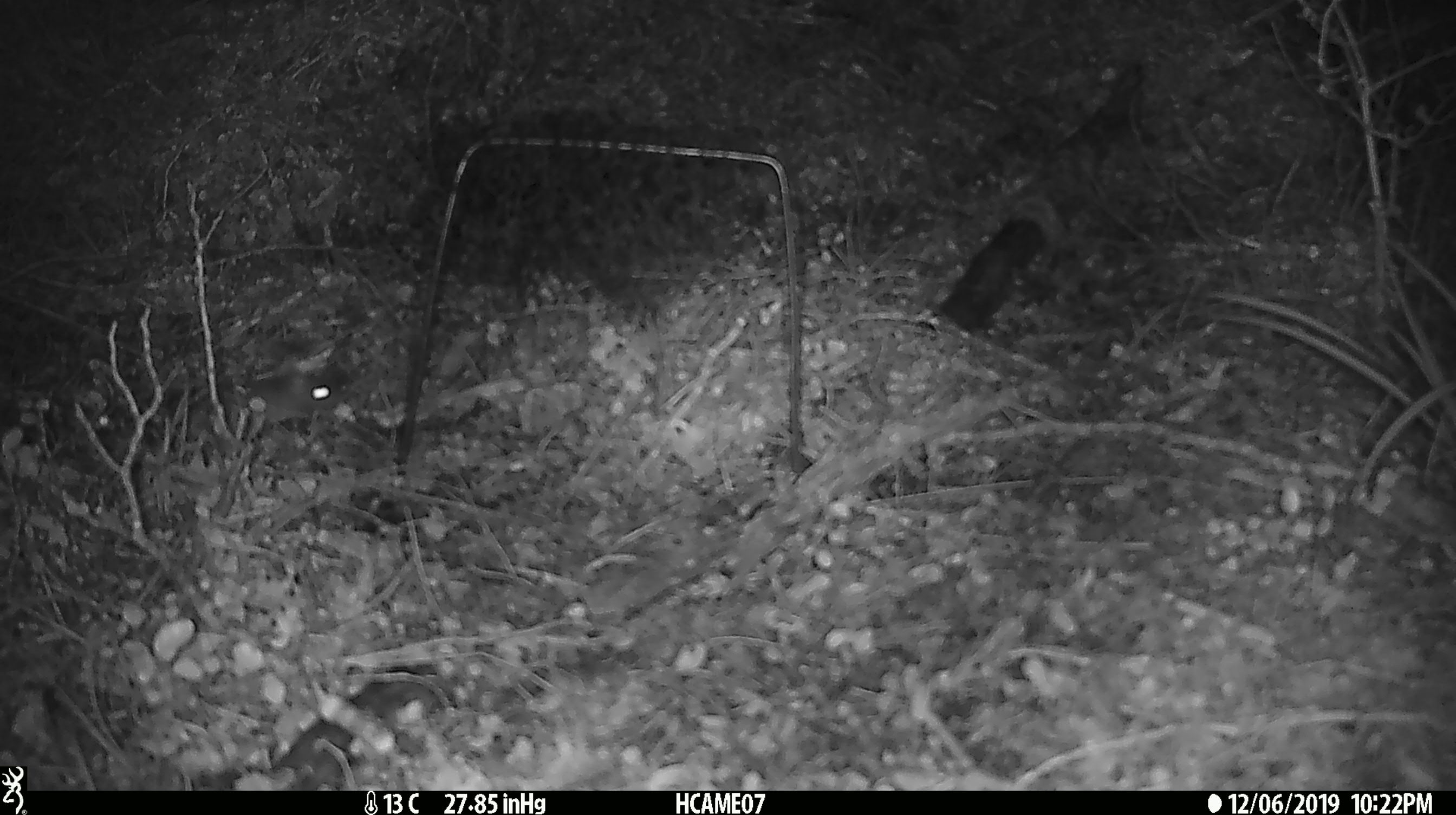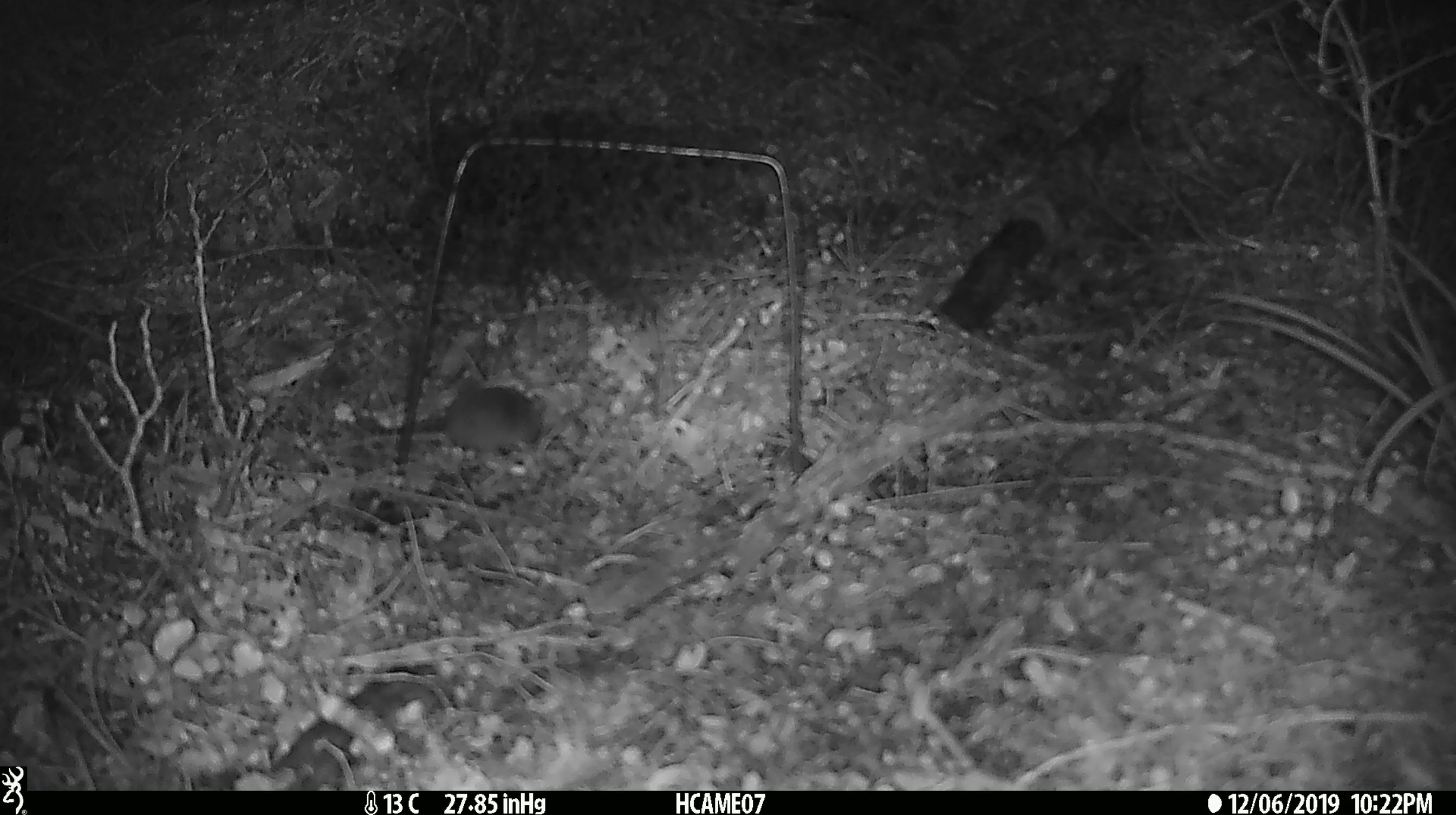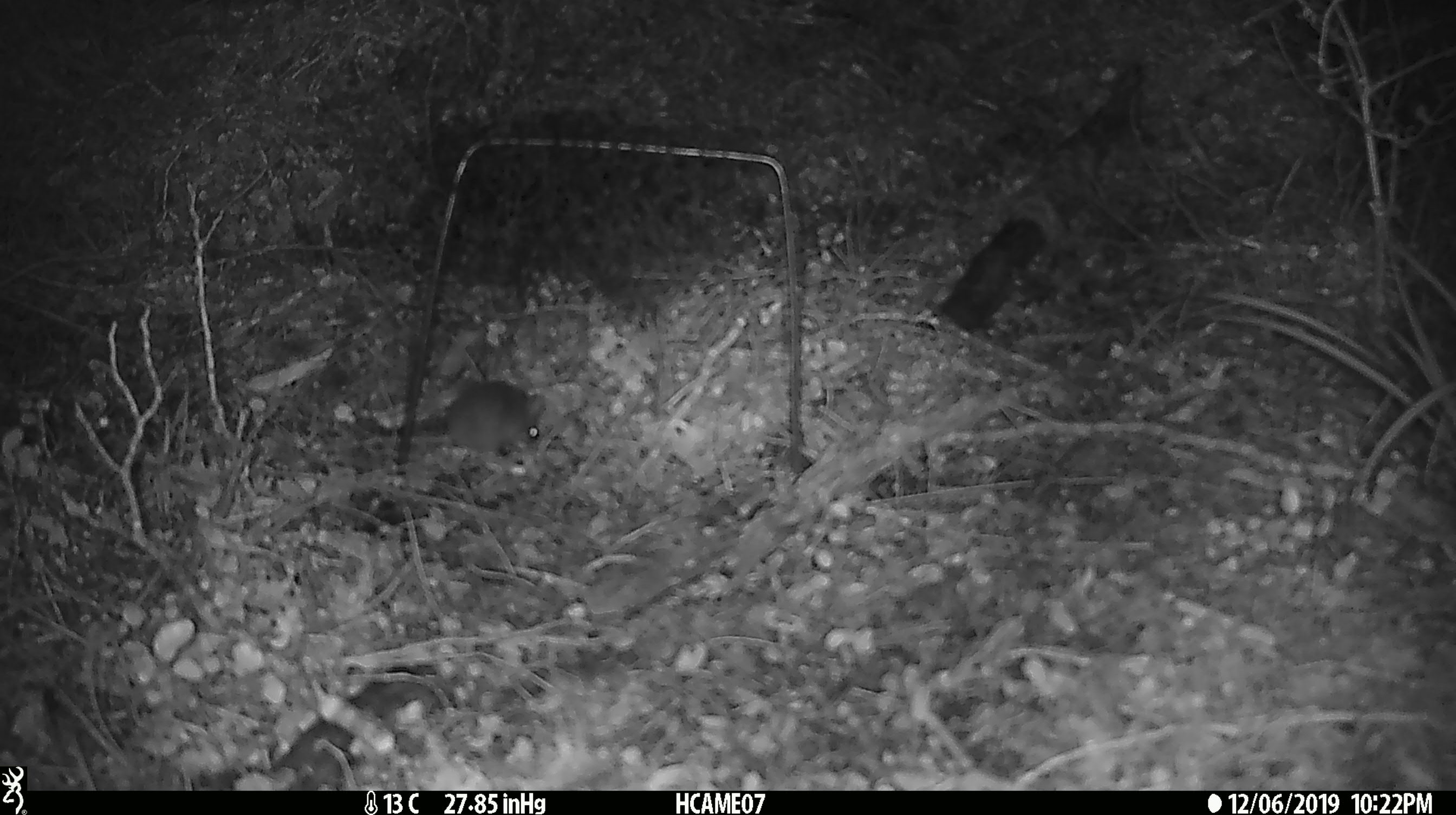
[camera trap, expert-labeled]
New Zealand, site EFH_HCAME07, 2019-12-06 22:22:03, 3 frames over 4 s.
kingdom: Animalia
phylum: Chordata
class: Mammalia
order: Rodentia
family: Muridae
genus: Mus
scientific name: Mus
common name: mouse